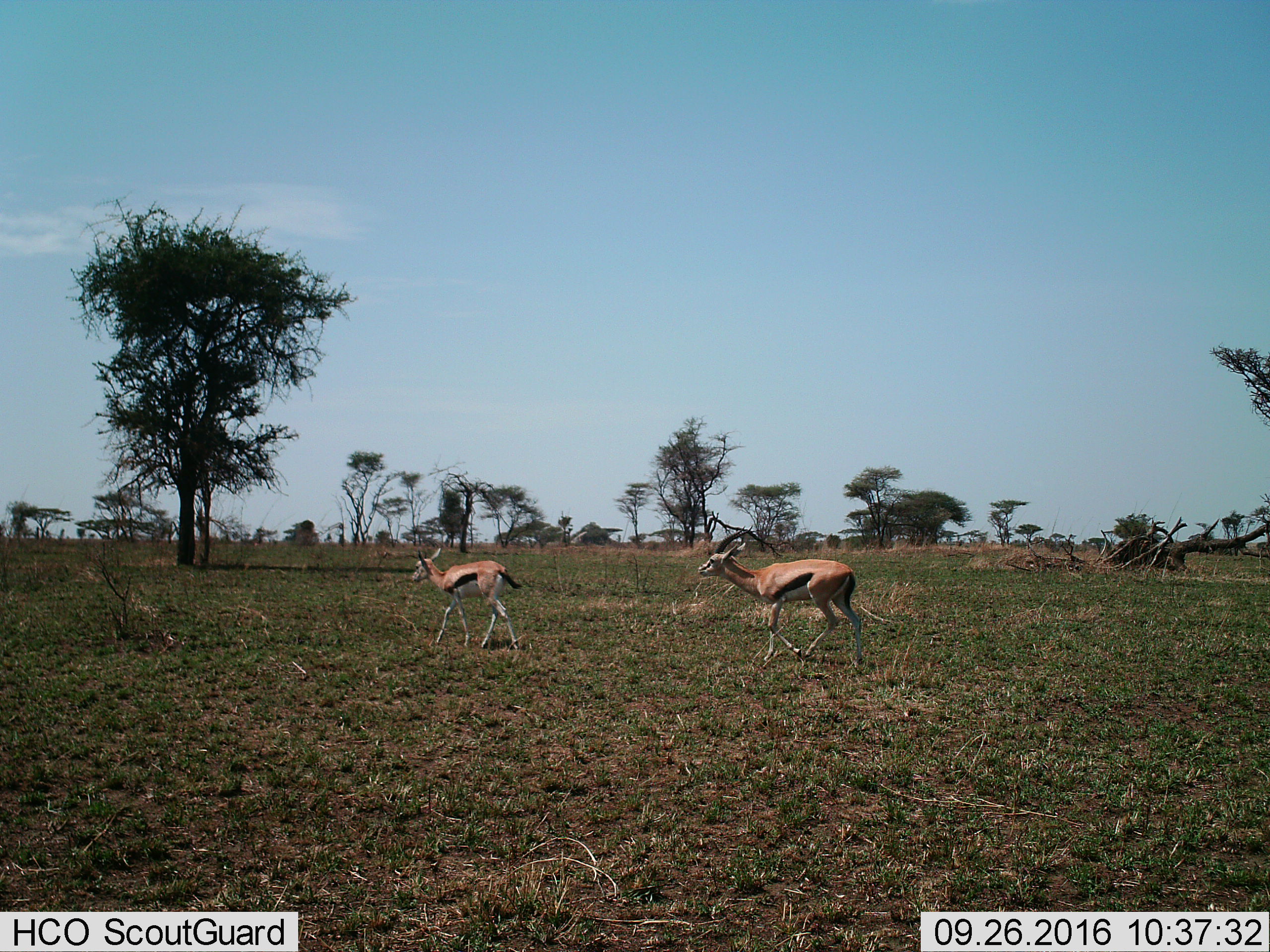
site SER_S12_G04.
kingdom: Animalia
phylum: Chordata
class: Mammalia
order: Artiodactyla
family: Bovidae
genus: Eudorcas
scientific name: Eudorcas thomsonii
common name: thomson's gazelle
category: gazellethomsons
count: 2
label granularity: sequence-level